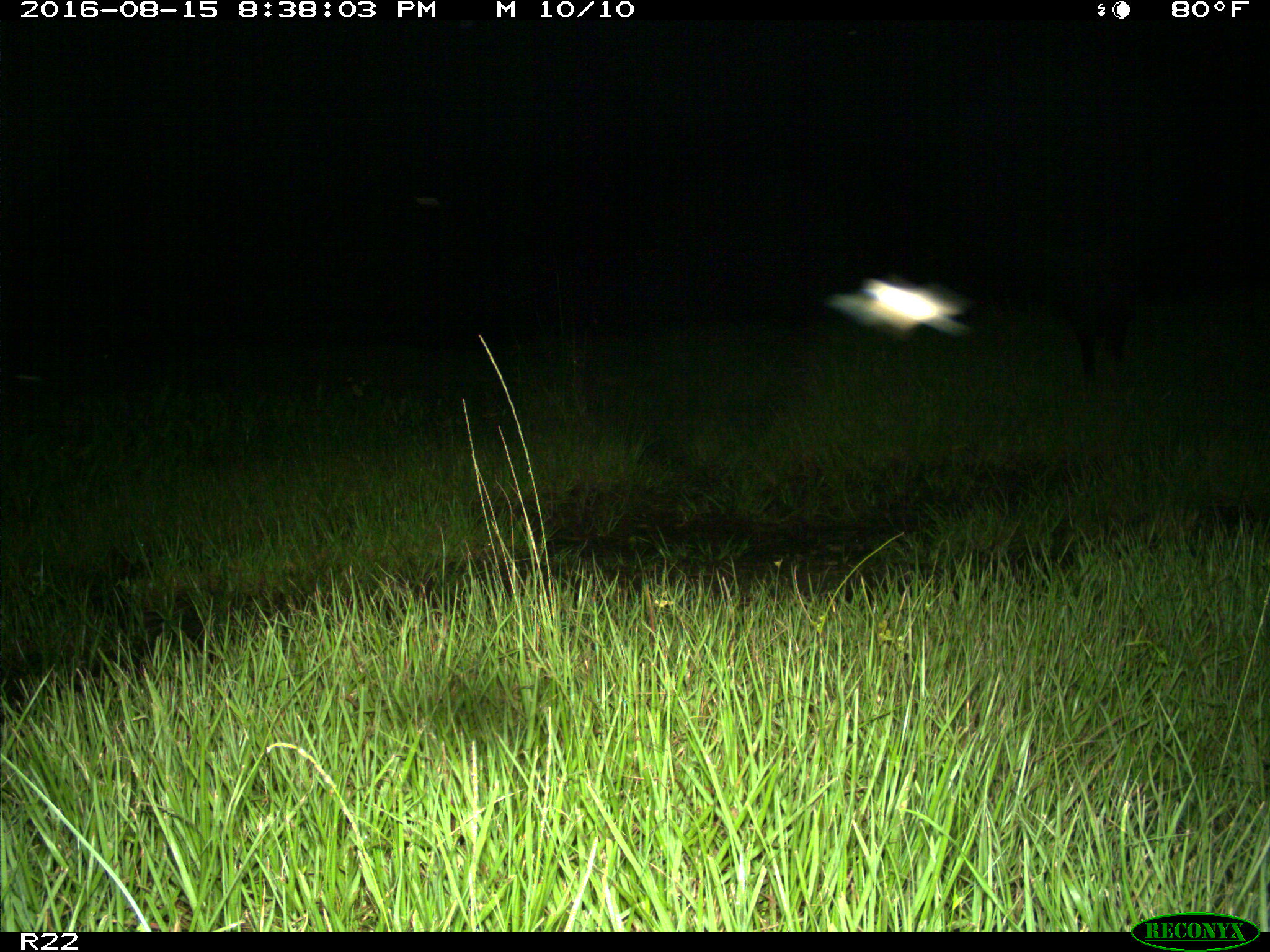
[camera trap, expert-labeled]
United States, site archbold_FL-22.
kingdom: Animalia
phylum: Chordata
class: Mammalia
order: Artiodactyla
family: Suidae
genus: Sus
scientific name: Sus scrofa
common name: wild boar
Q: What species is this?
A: Sus scrofa (wild boar).